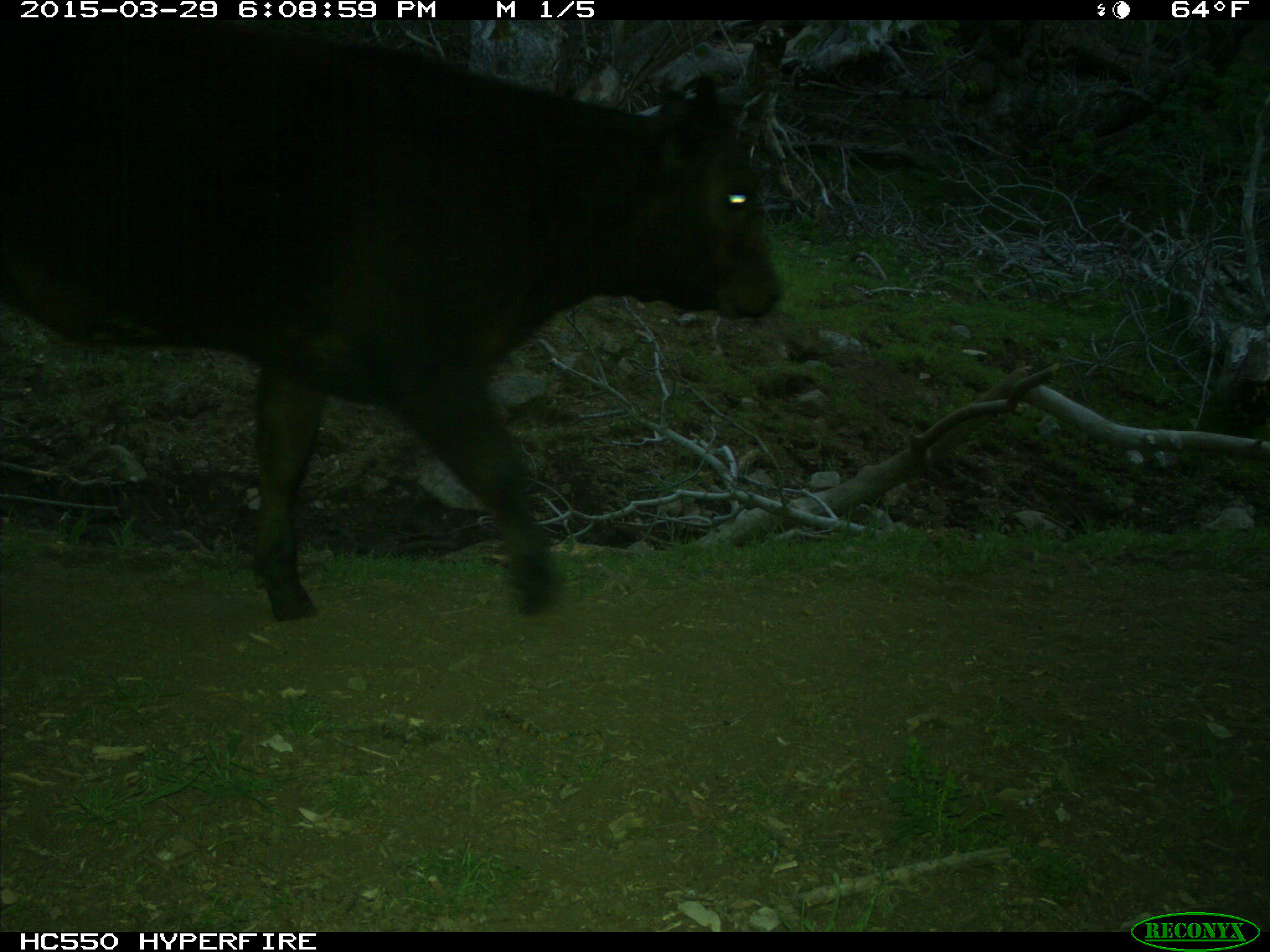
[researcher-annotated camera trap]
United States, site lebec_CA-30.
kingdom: Animalia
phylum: Chordata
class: Mammalia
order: Artiodactyla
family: Bovidae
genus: Bos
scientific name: Bos taurus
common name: domestic cow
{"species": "Bos taurus (domestic cow)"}